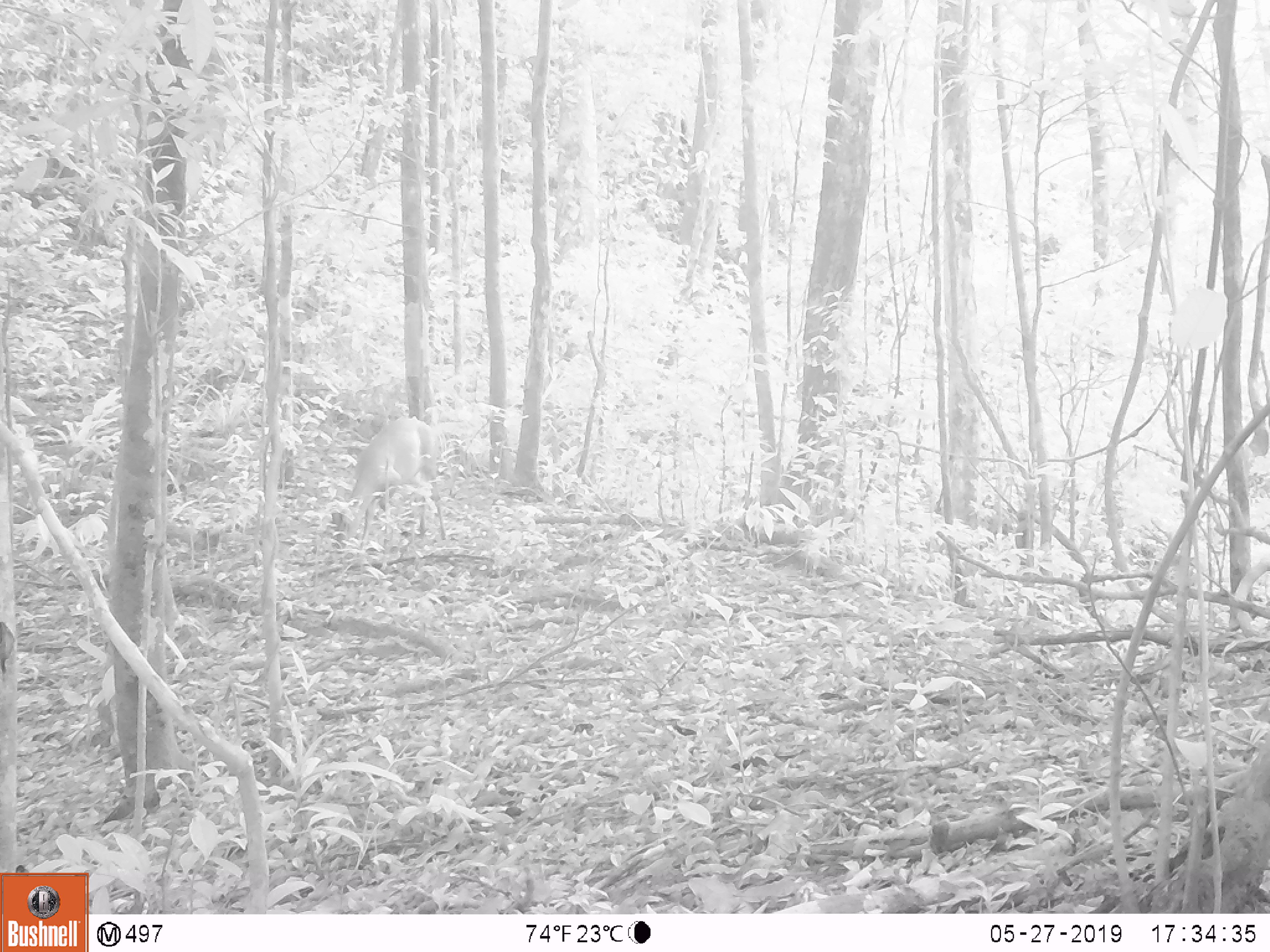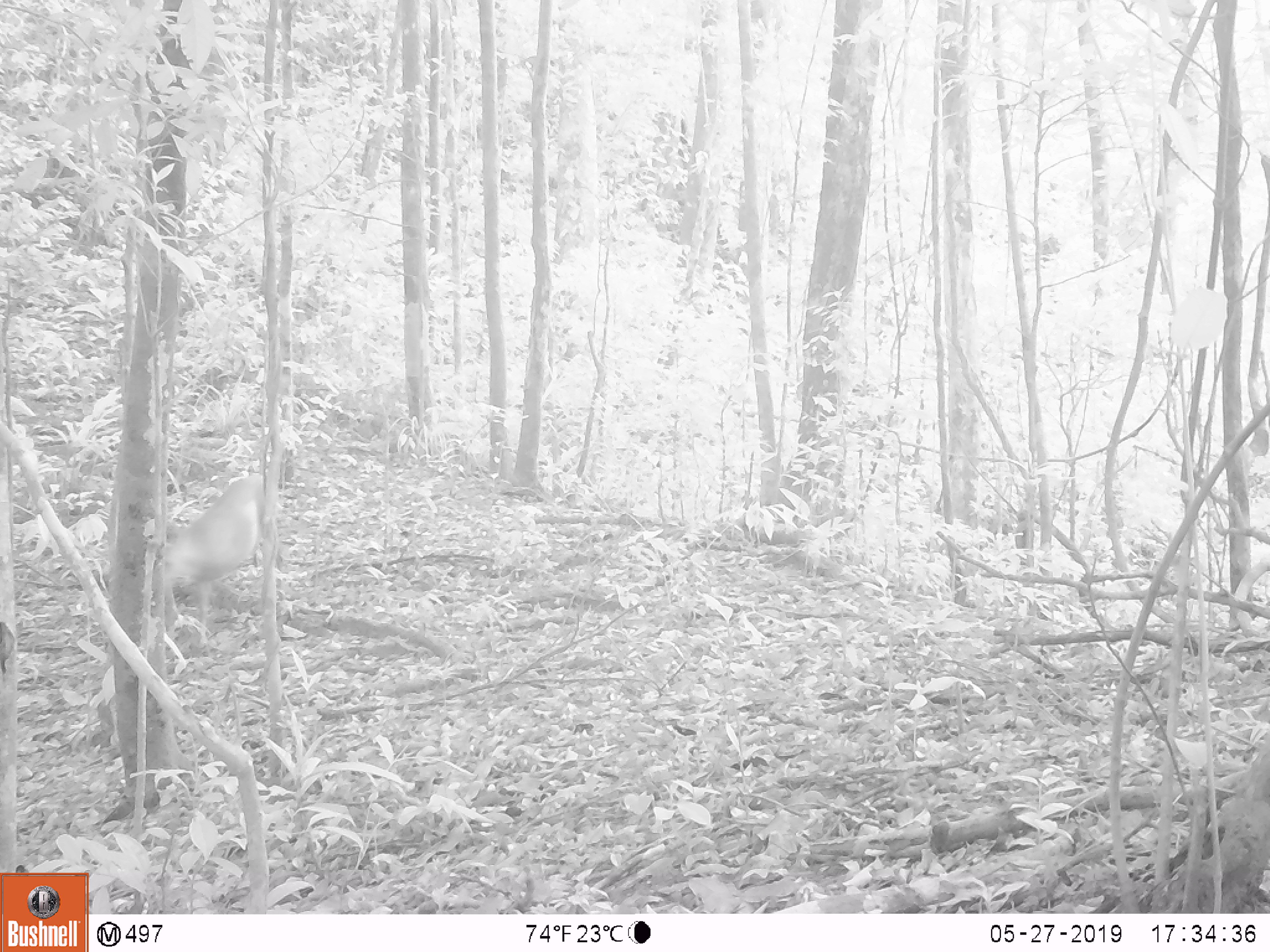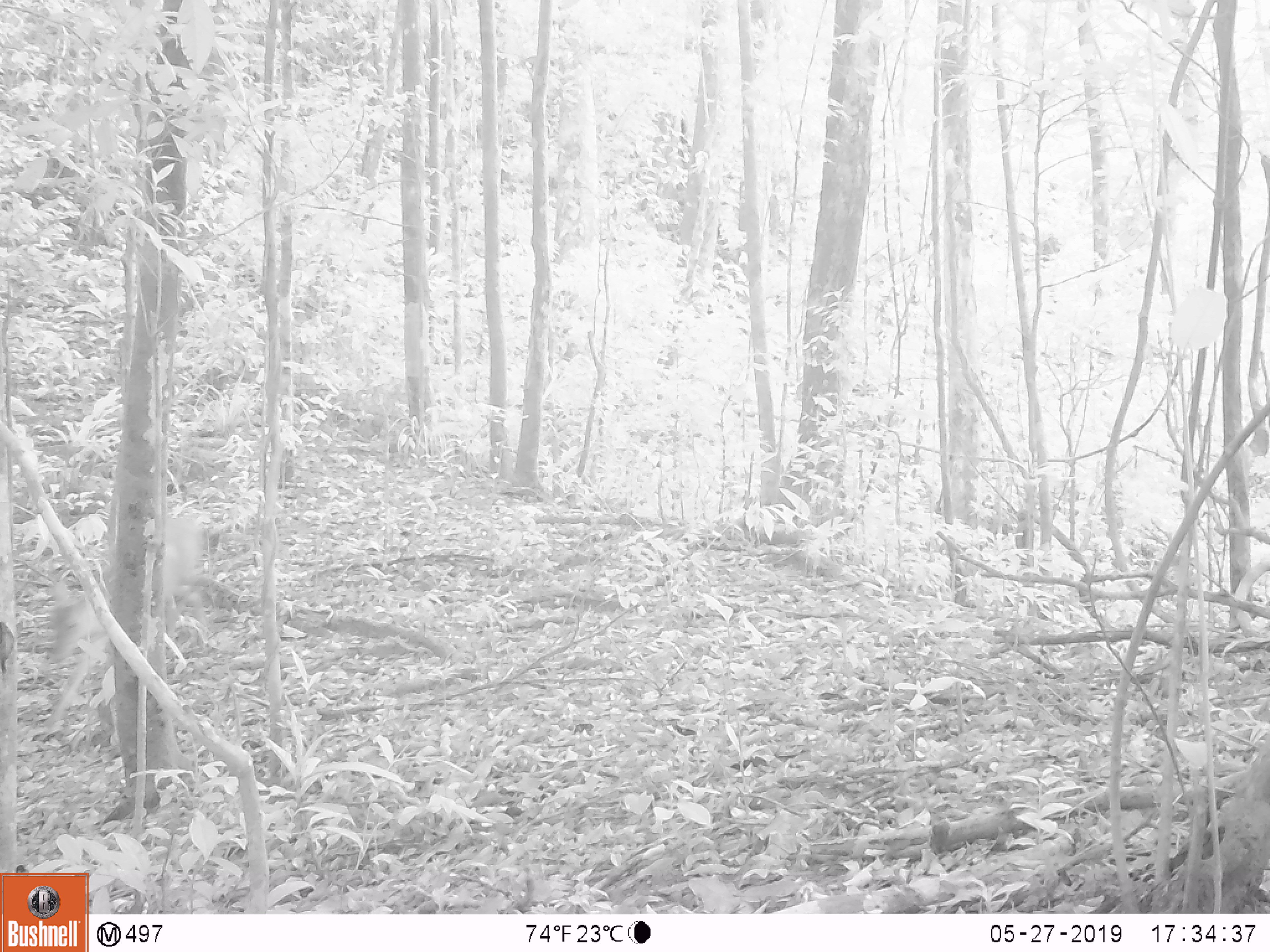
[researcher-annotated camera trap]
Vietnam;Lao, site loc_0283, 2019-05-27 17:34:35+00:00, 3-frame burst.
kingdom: Animalia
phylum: Chordata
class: Mammalia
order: Artiodactyla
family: Cervidae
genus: Muntiacus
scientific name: Muntiacus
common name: muntjacs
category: unidentified muntjac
Unidentified muntjac (muntjacs) (Muntiacus). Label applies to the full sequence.